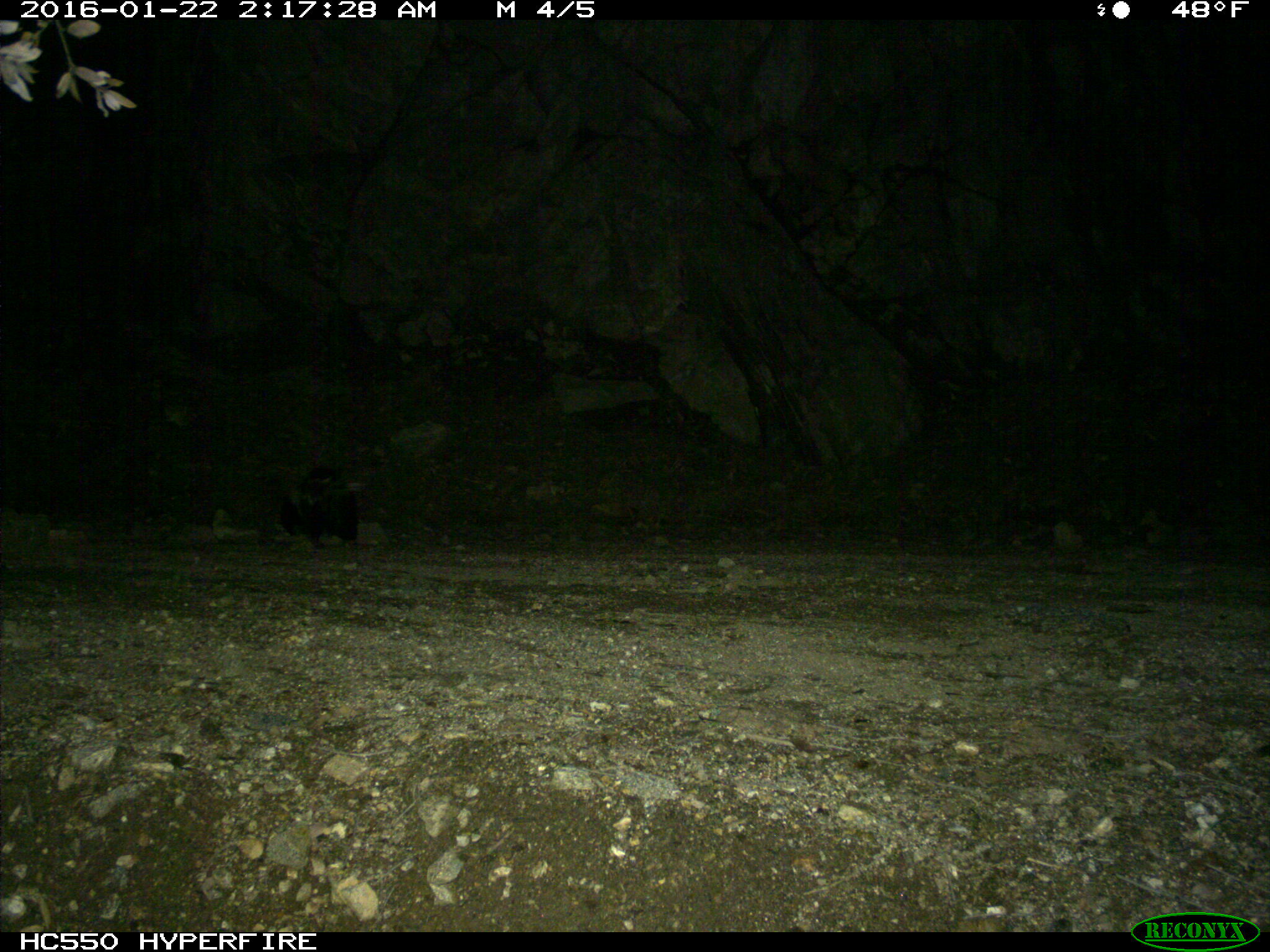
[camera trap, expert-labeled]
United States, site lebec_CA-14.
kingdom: Animalia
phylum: Chordata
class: Mammalia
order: Carnivora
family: Mephitidae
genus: Mephitis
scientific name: Mephitis mephitis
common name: striped skunk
Mephitis mephitis (striped skunk).